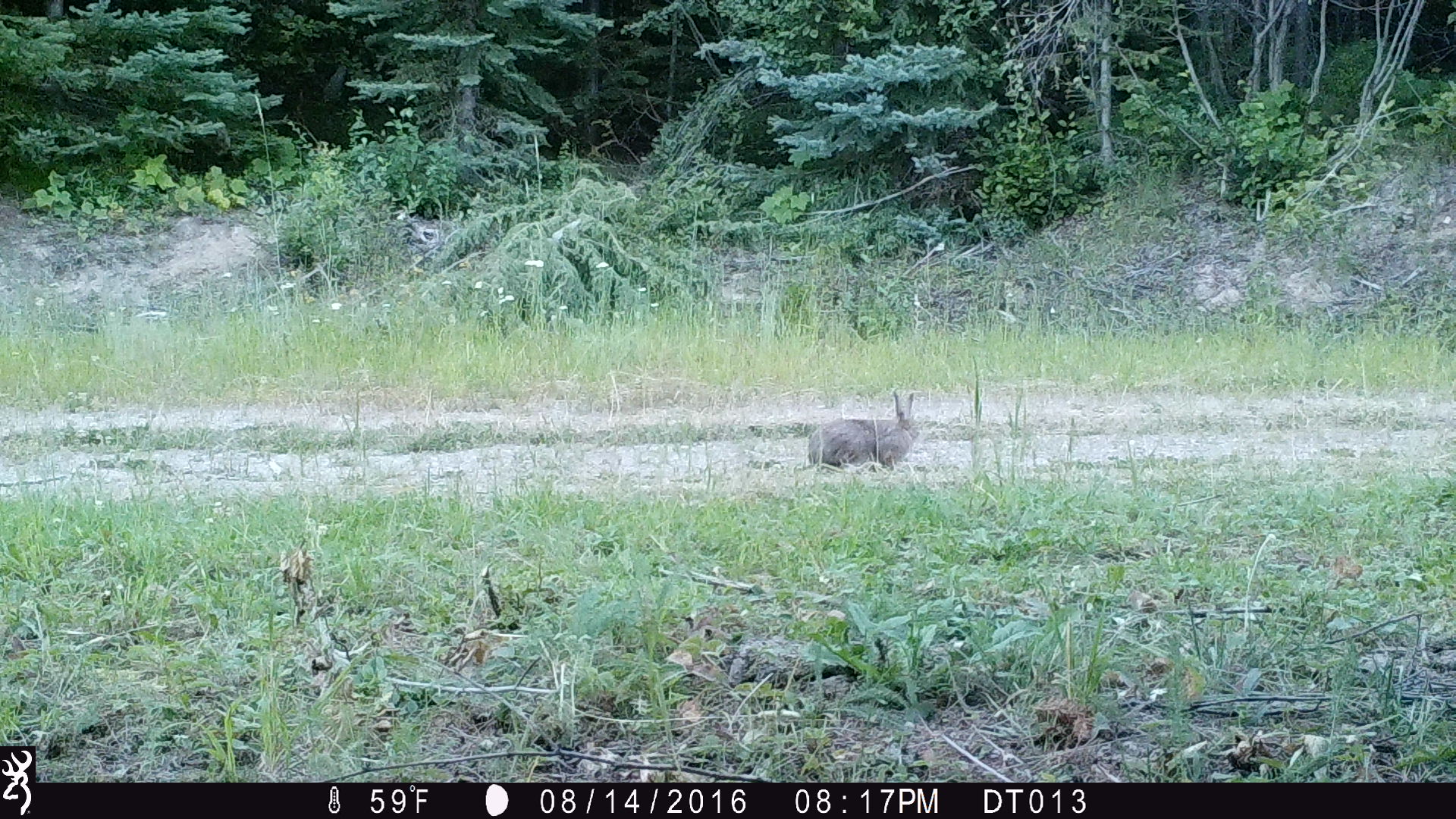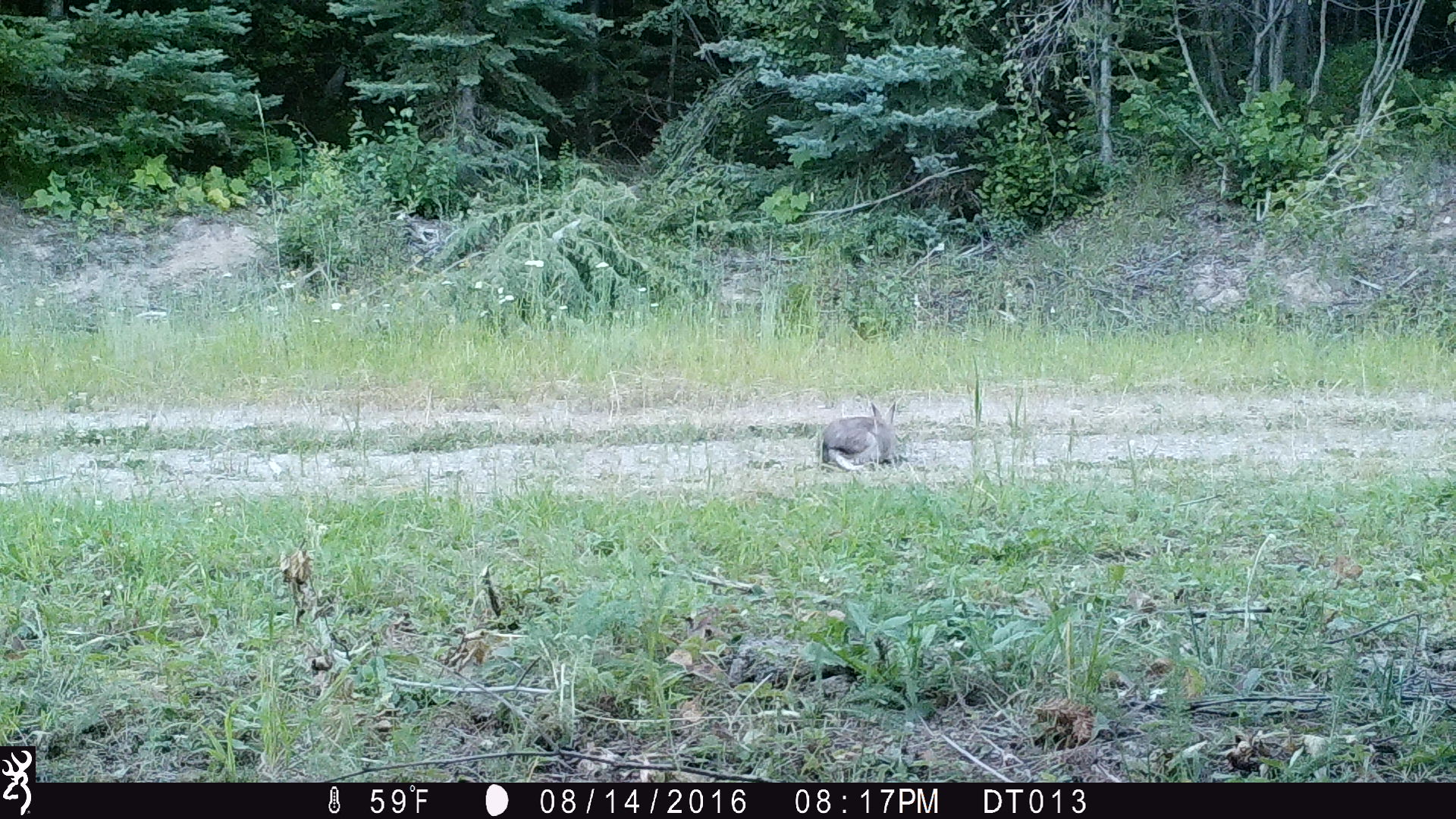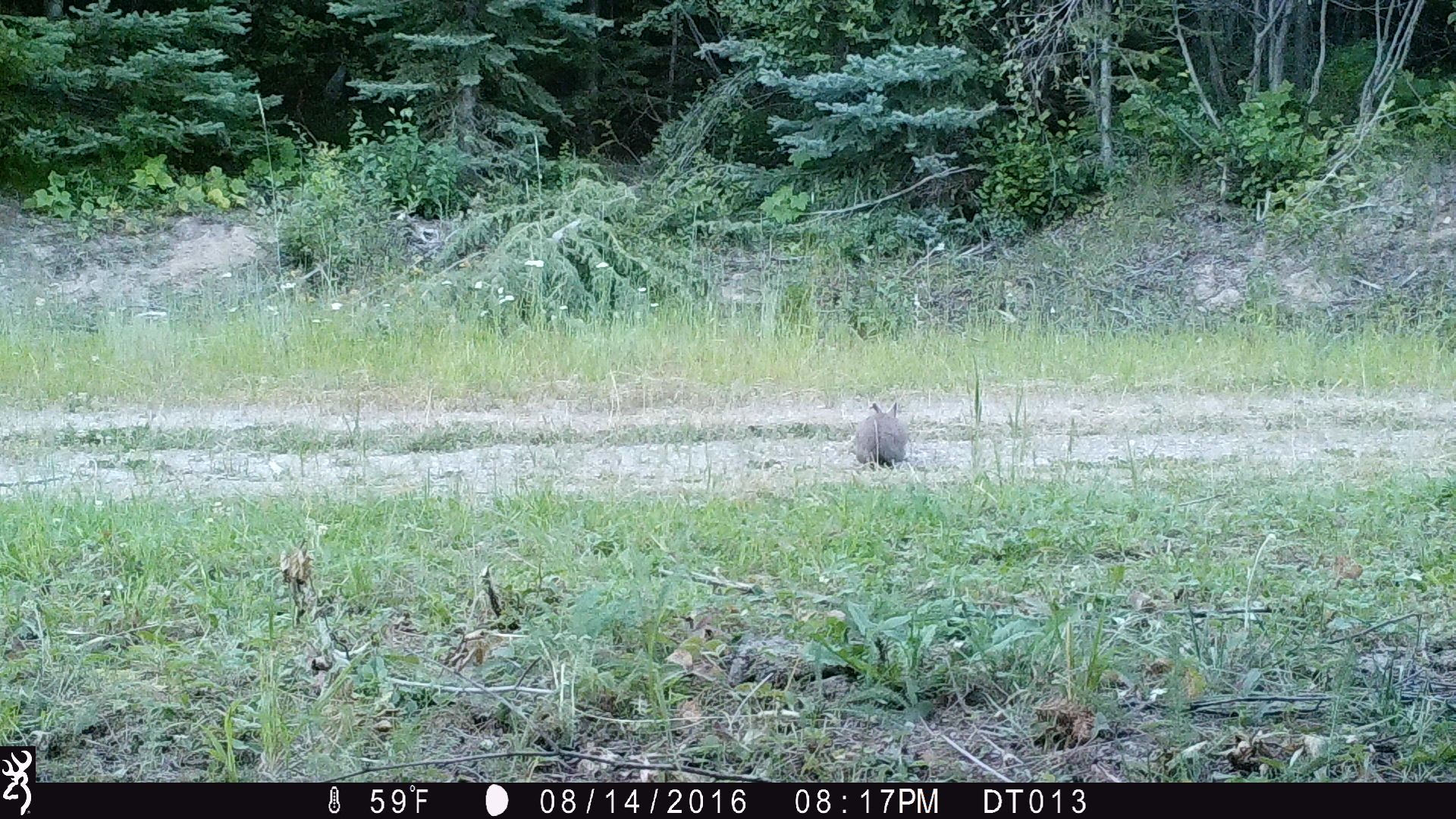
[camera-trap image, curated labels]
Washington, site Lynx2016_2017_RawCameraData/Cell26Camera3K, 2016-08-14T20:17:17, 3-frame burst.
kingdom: Animalia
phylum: Chordata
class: Mammalia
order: Lagomorpha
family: Leporidae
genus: Lepus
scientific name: Lepus americanus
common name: snowshoe hare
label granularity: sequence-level